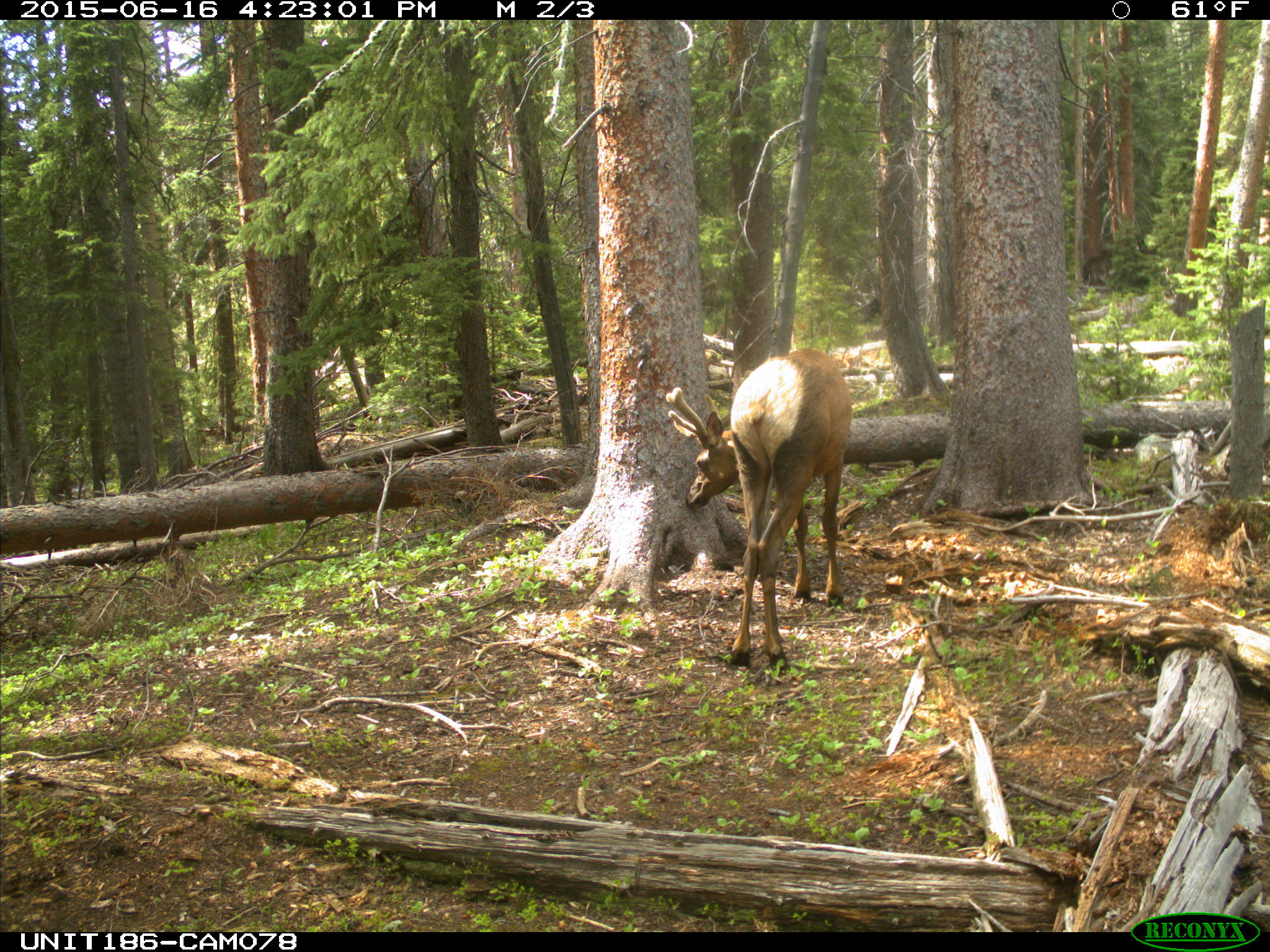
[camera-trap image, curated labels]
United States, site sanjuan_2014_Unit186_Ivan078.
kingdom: Animalia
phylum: Chordata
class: Mammalia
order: Artiodactyla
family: Cervidae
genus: Cervus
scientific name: Cervus elaphus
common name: red deer